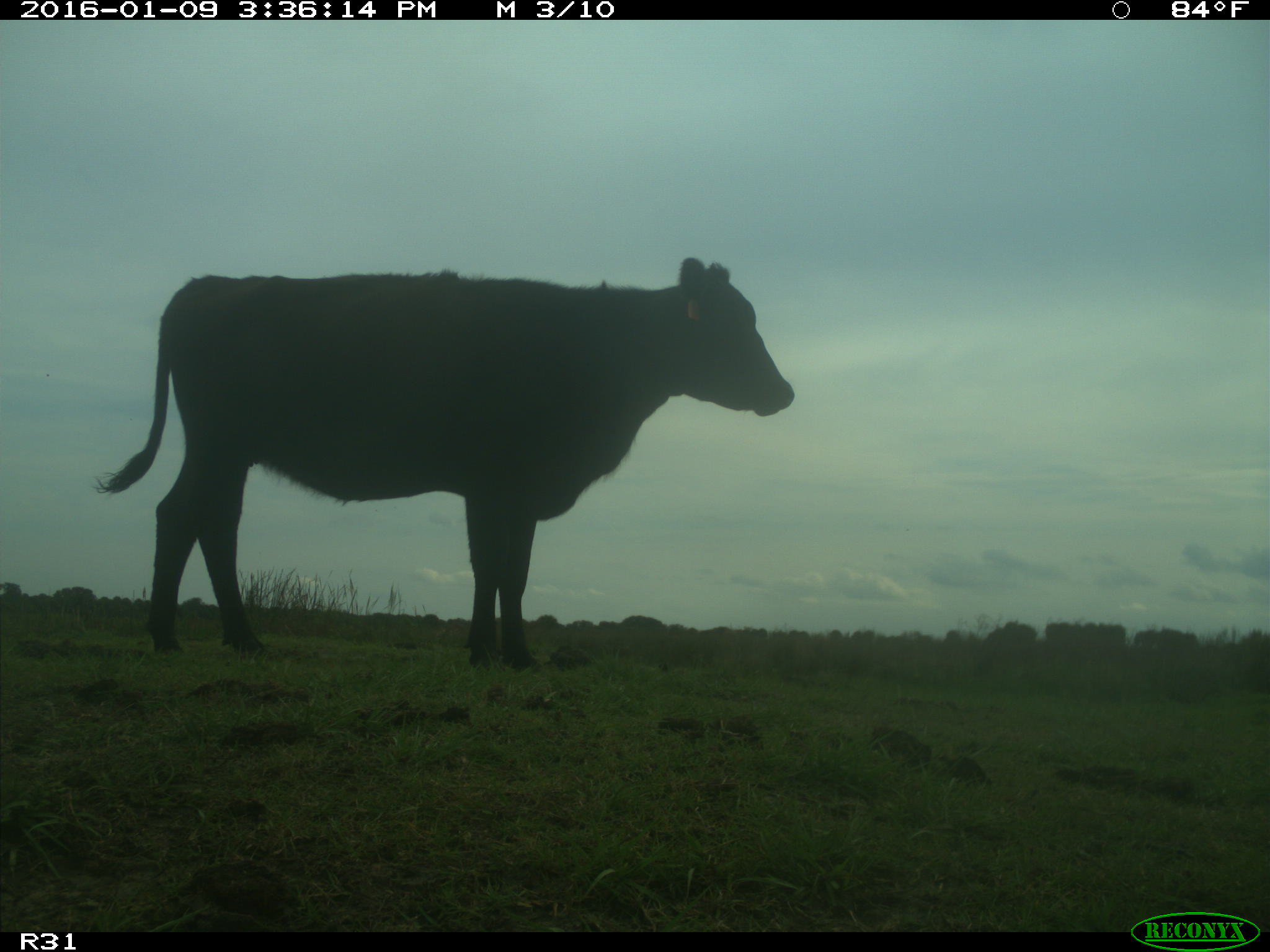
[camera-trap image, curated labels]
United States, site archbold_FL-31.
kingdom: Animalia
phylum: Chordata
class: Mammalia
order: Artiodactyla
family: Bovidae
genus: Bos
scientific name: Bos taurus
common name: domestic cow